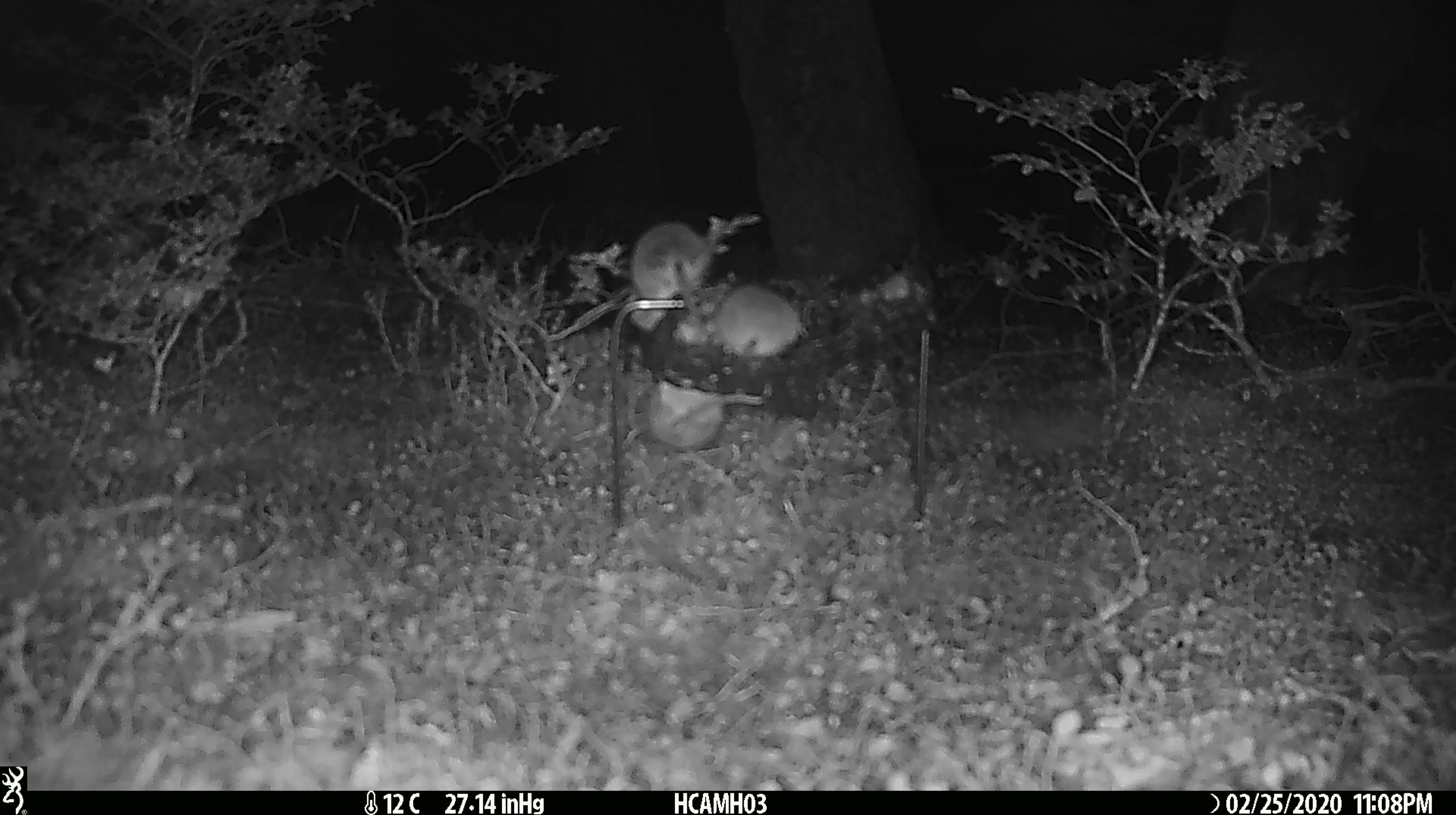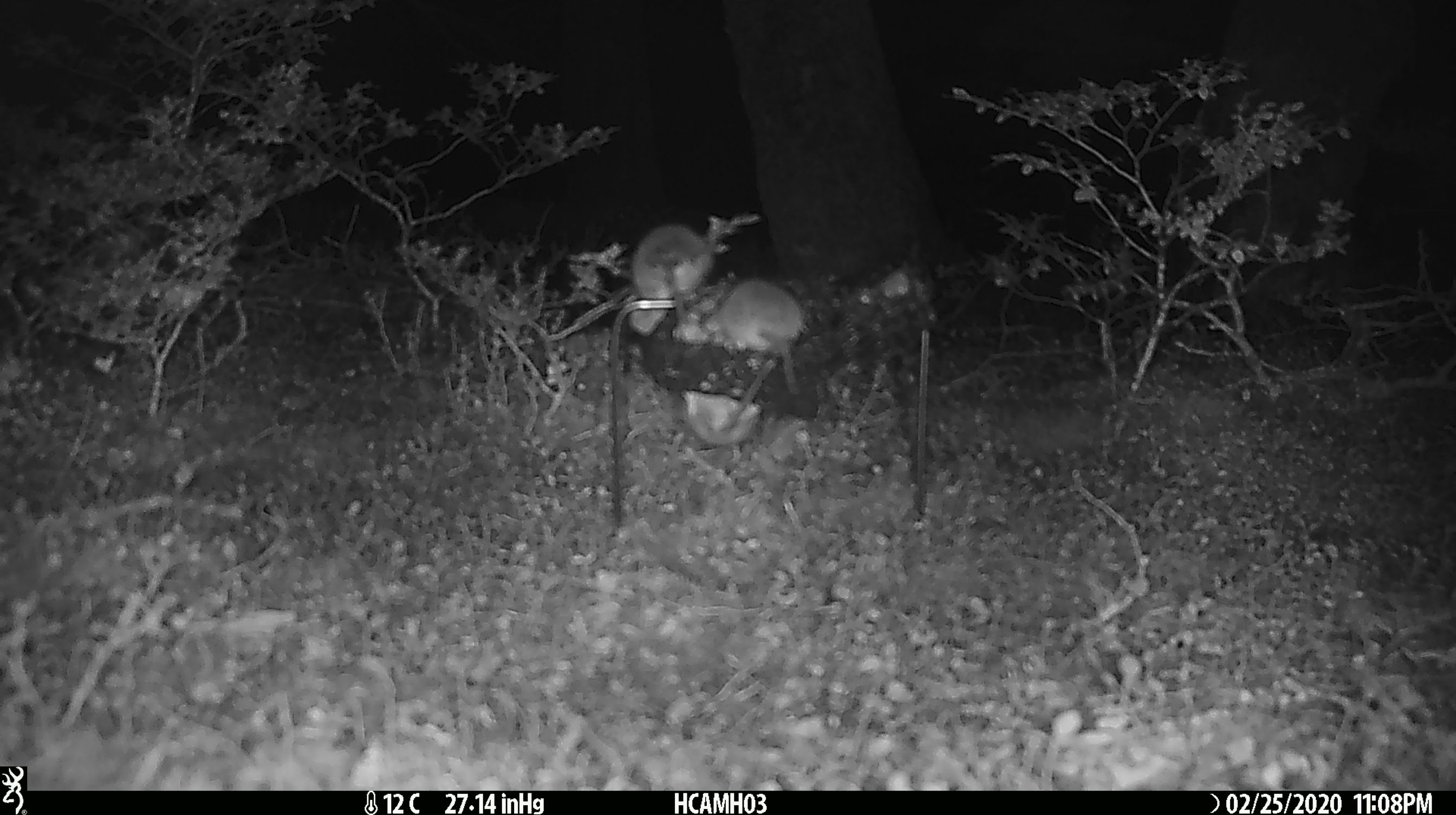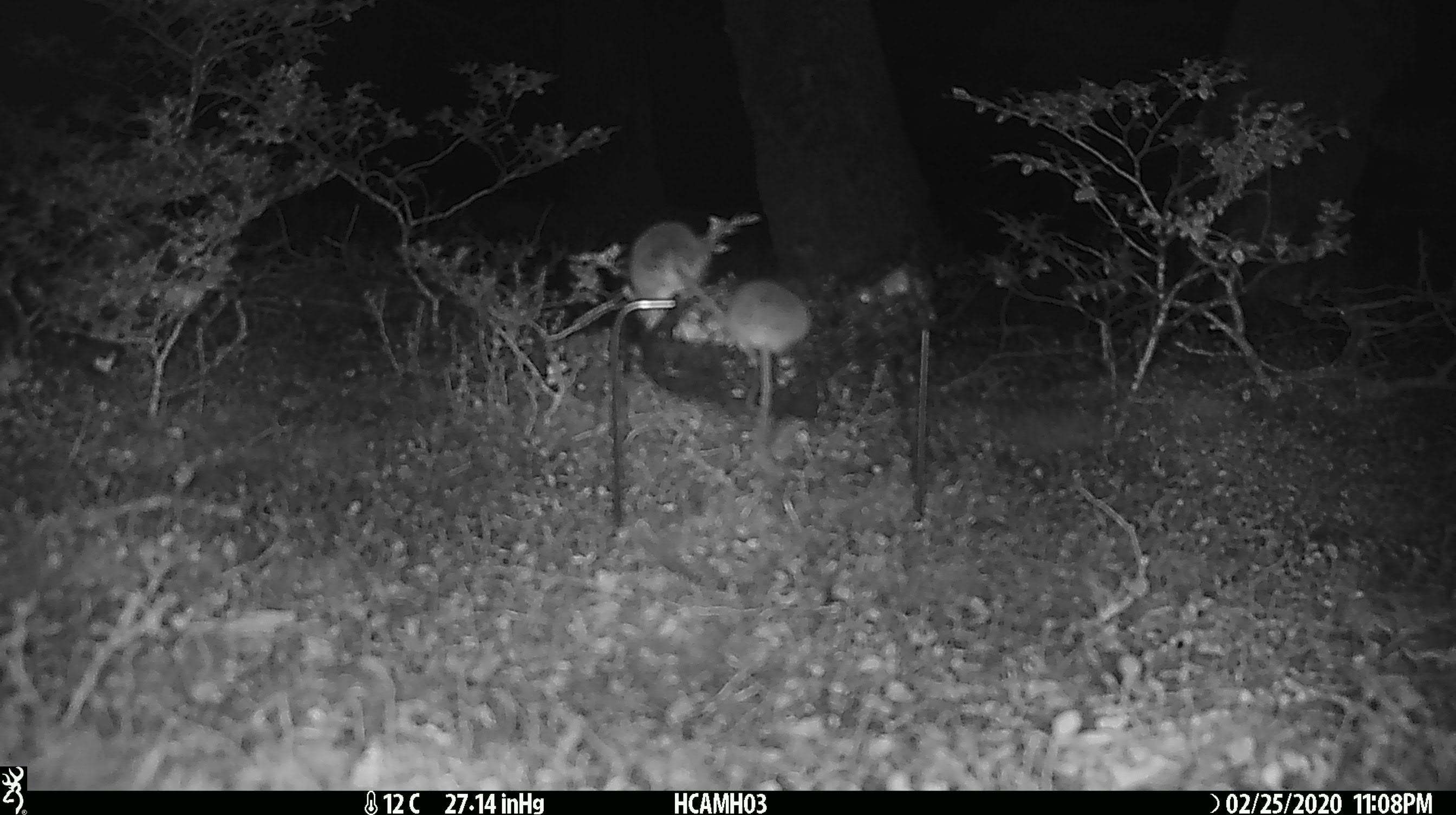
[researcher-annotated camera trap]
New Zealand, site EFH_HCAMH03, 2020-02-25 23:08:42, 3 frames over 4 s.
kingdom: Animalia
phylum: Chordata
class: Mammalia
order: Rodentia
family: Muridae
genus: Mus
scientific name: Mus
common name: mouse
Mouse (Mus).